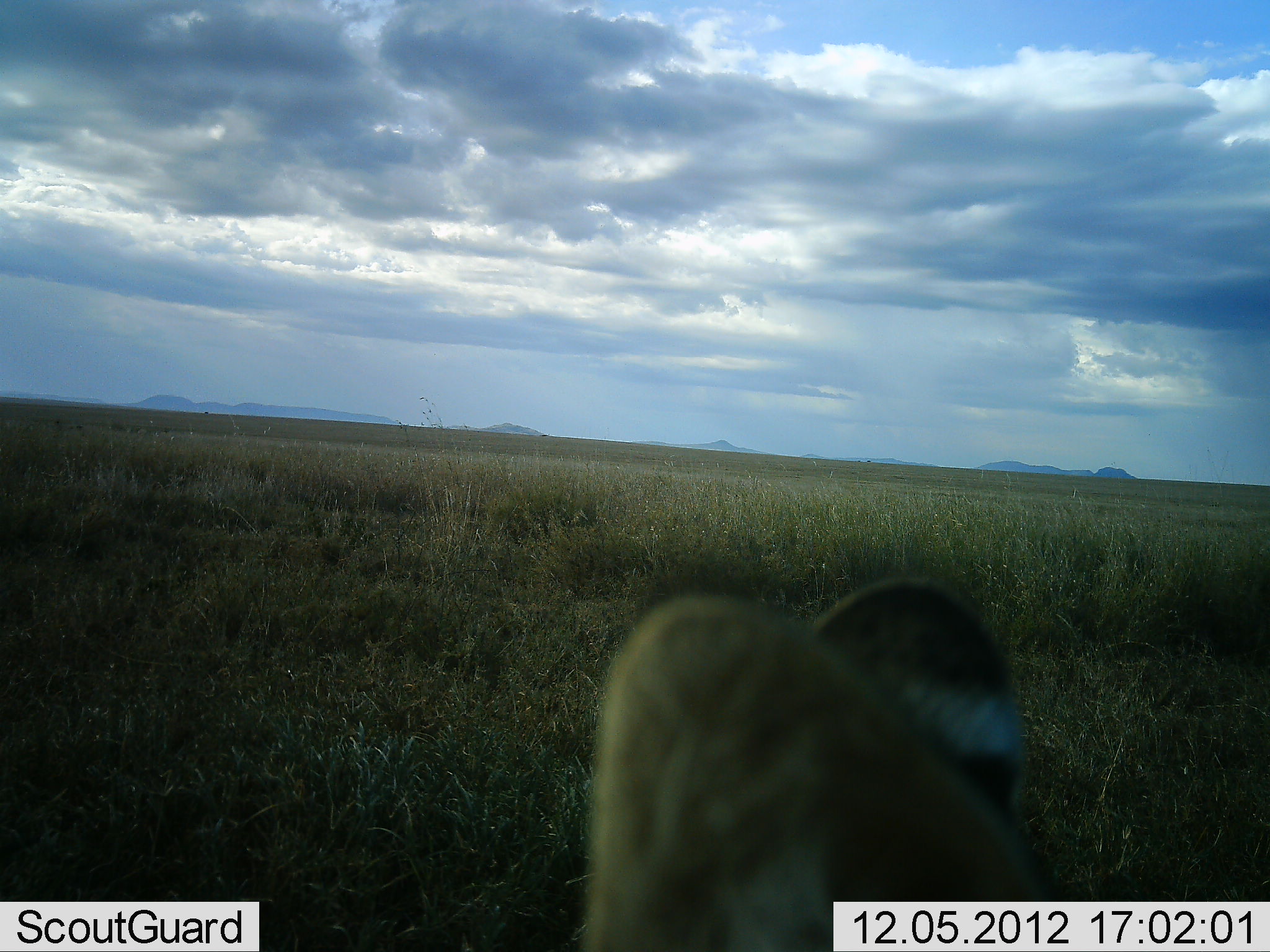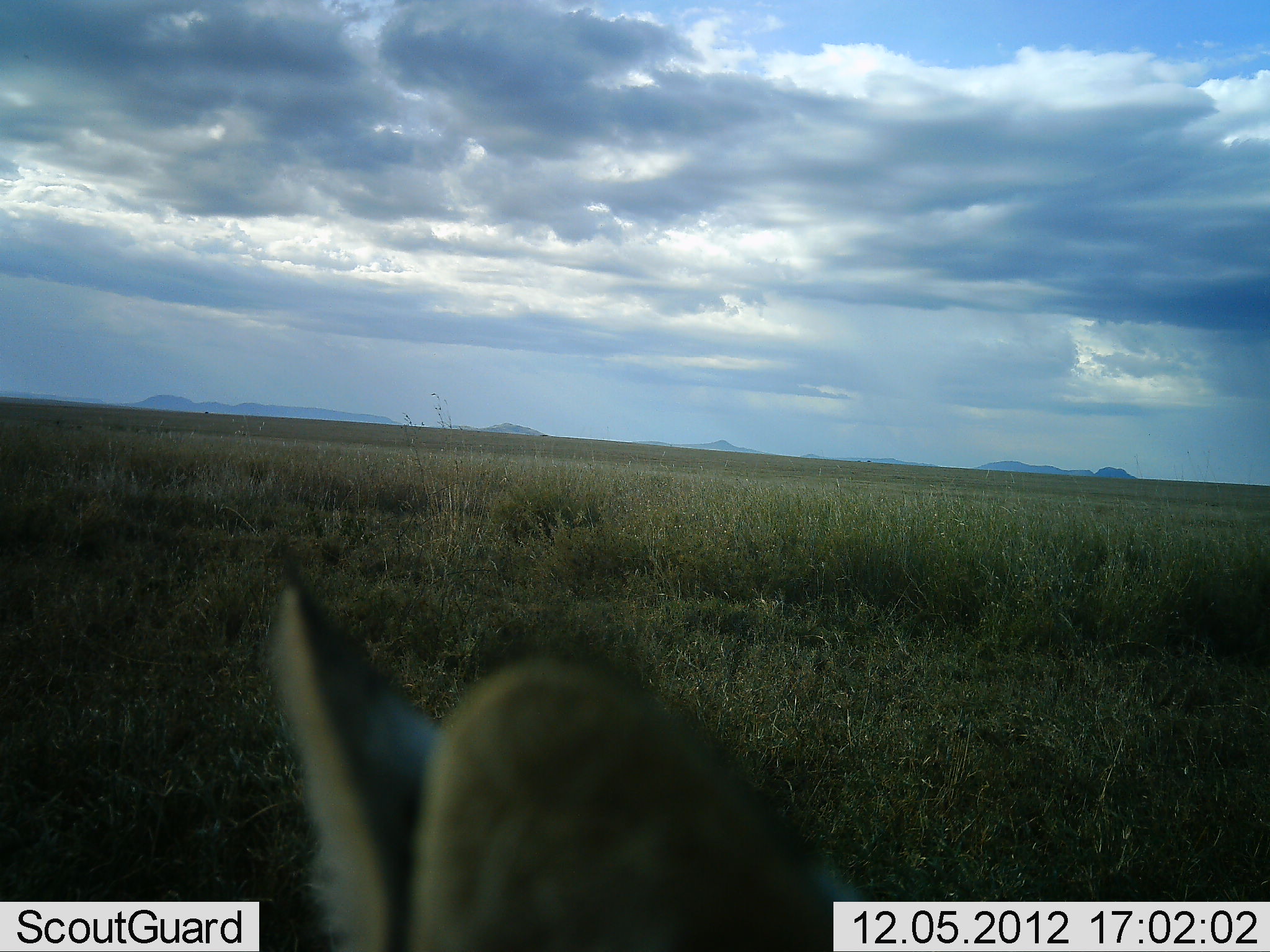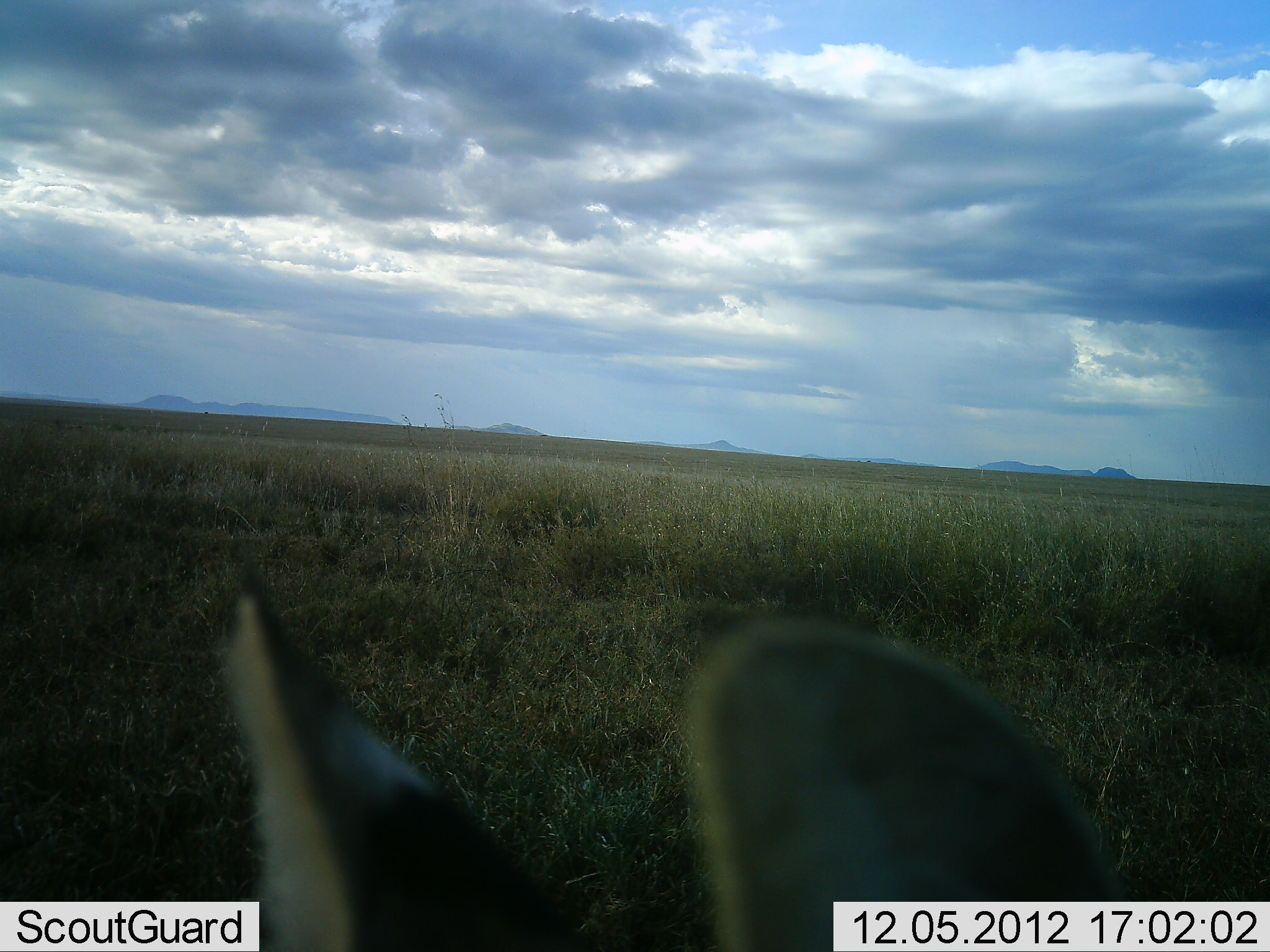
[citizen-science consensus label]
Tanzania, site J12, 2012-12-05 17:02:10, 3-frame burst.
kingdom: Animalia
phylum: Chordata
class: Mammalia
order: Artiodactyla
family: Bovidae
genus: Eudorcas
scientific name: Eudorcas thomsonii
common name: thomson's gazelle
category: gazellethomsons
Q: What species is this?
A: Gazellethomsons (thomson's gazelle) (Eudorcas thomsonii).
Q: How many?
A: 1.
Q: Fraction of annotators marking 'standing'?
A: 75%.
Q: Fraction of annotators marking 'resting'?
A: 25%.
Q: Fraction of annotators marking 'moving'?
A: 0%.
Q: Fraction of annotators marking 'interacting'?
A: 0%.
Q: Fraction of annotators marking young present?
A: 0%.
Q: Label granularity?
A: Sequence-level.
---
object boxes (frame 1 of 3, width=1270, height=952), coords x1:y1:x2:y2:
animal: 574:577:1038:952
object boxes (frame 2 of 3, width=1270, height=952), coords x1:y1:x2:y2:
animal: 271:584:881:952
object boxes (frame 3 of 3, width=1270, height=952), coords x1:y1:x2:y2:
animal: 220:585:1118:952